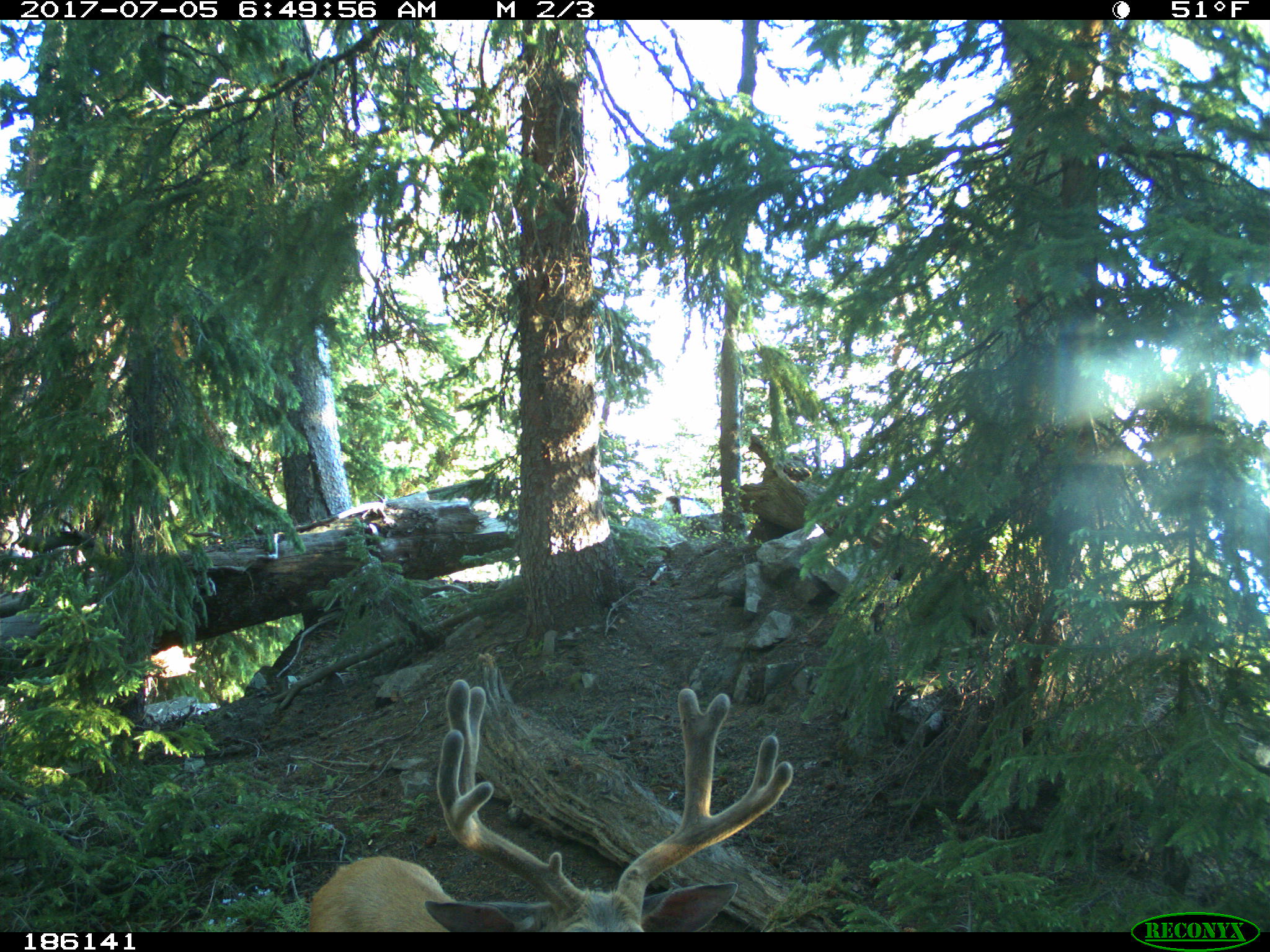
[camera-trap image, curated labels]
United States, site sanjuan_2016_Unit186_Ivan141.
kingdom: Animalia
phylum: Chordata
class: Mammalia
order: Artiodactyla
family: Cervidae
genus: Odocoileus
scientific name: Odocoileus hemionus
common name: mule deer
Odocoileus hemionus (mule deer).